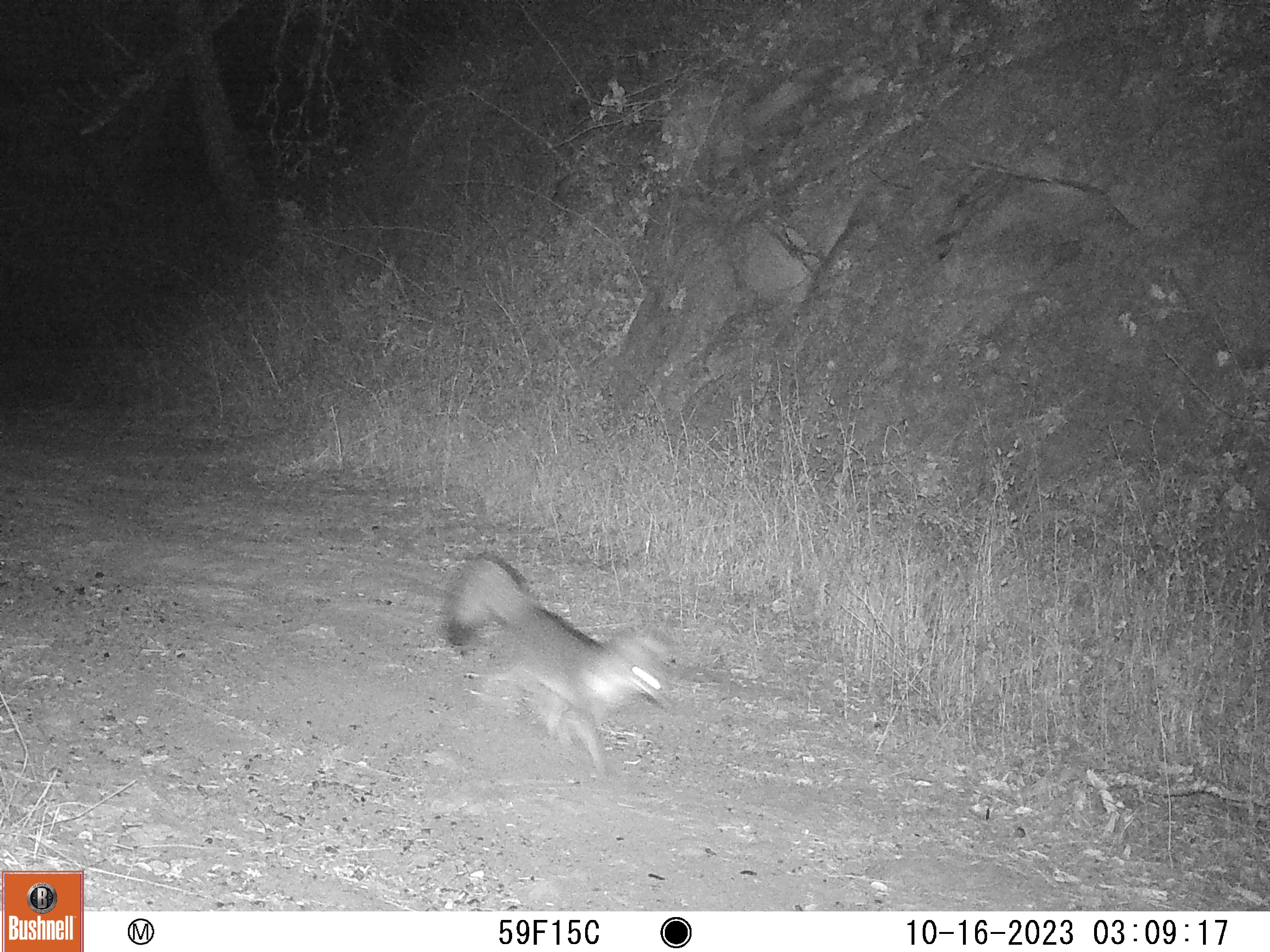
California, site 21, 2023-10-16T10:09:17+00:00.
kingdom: Animalia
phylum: Chordata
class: Mammalia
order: Carnivora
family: Canidae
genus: Urocyon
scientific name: Urocyon cinereoargenteus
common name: gray fox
Gray fox (Urocyon cinereoargenteus).